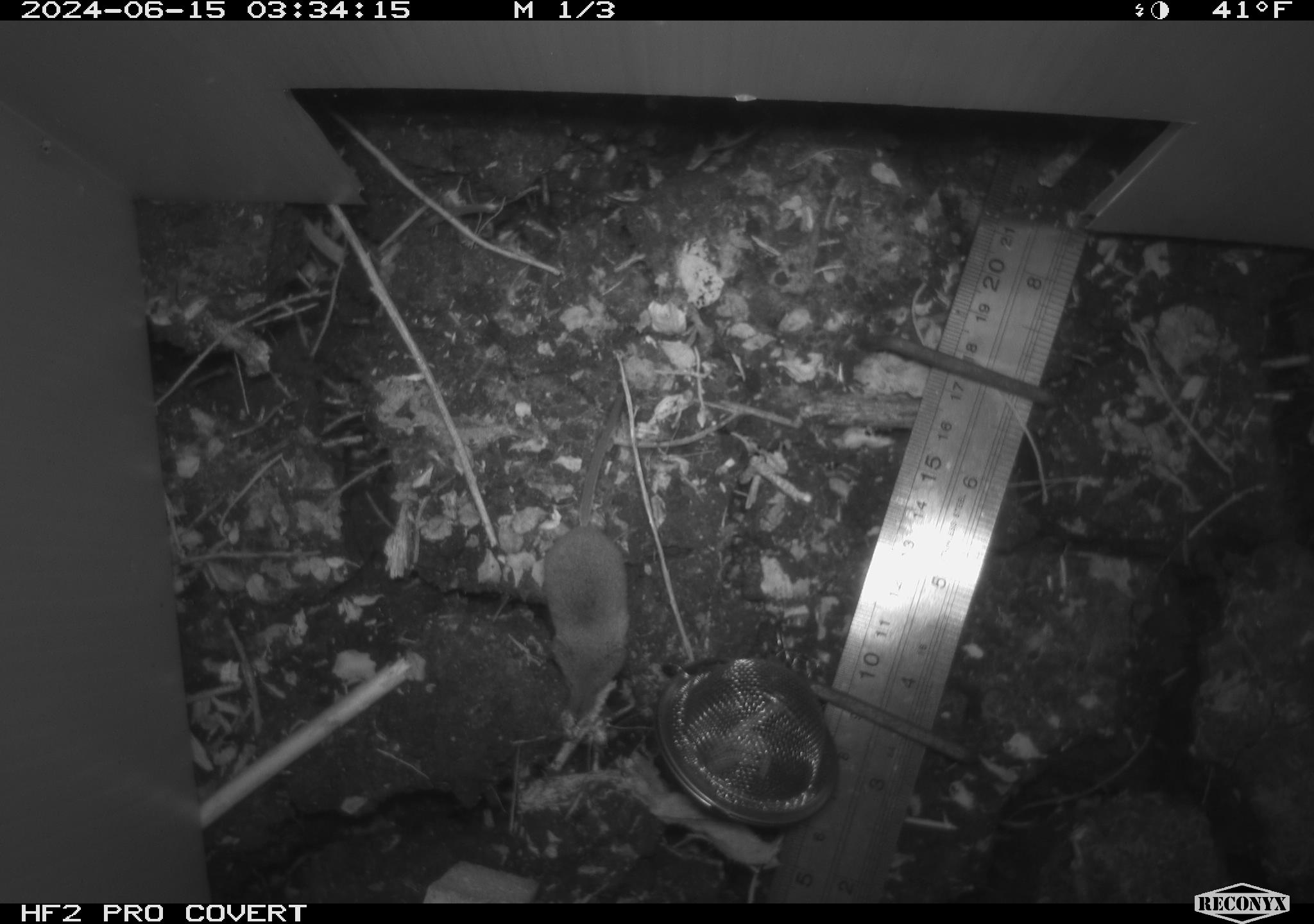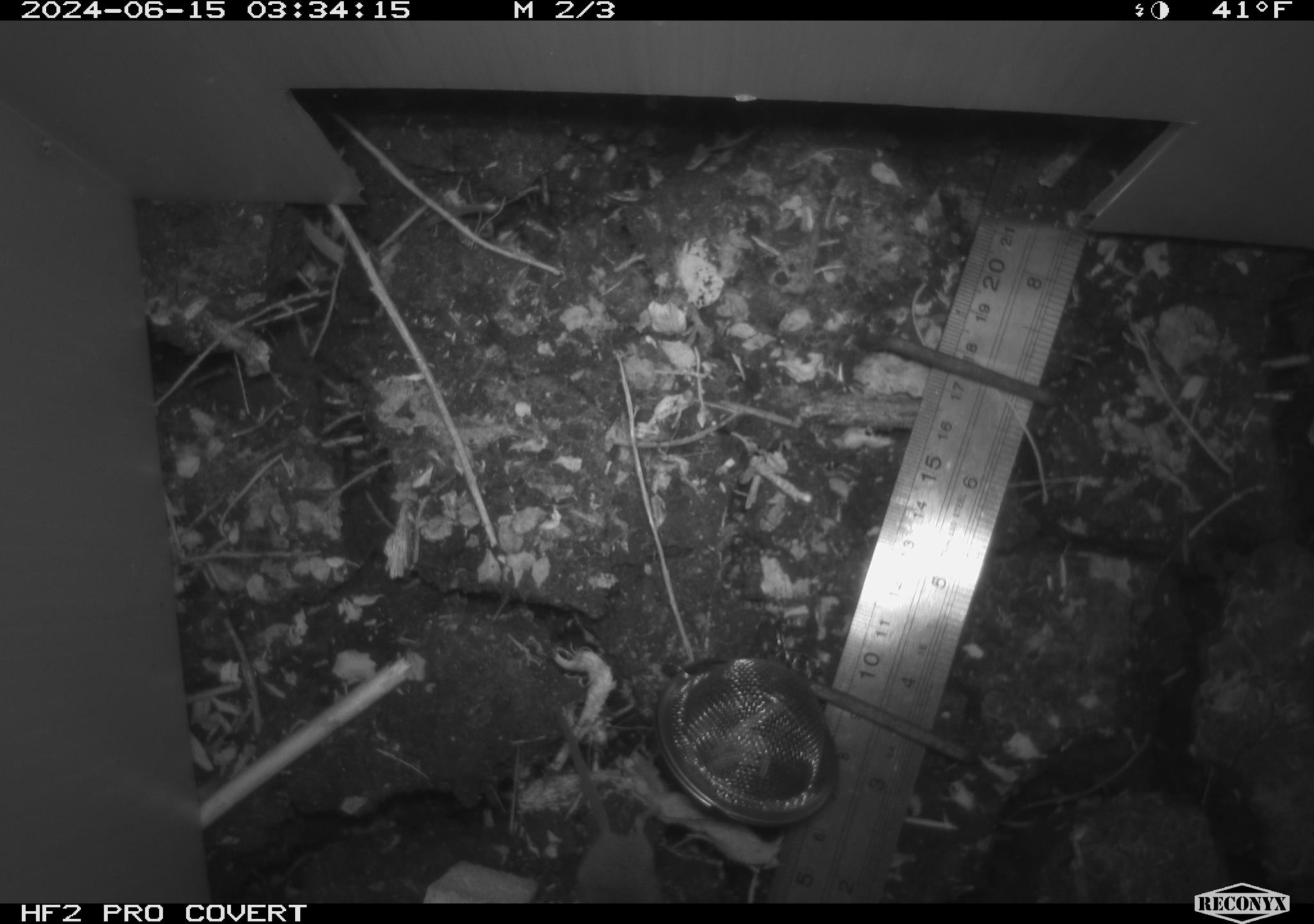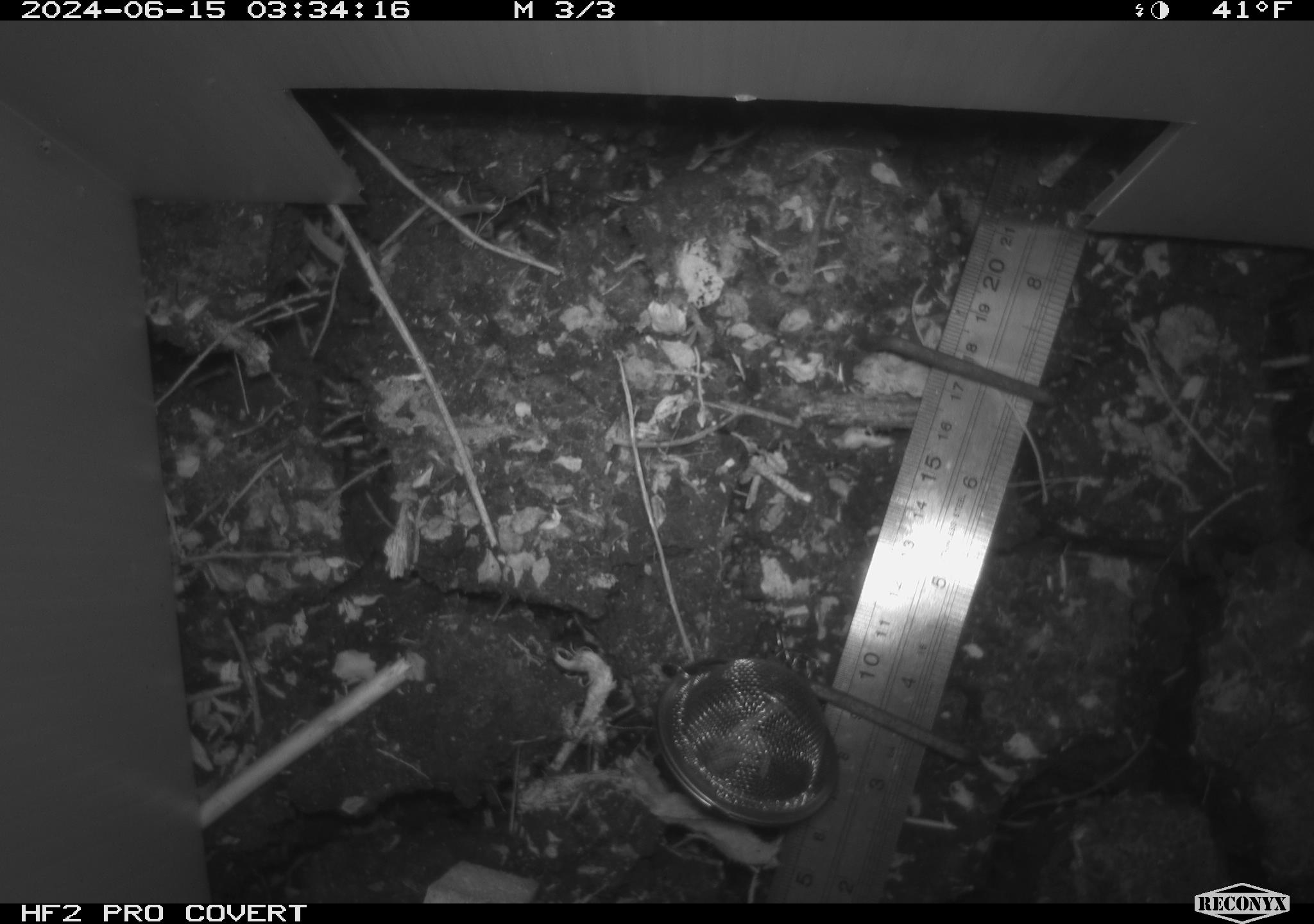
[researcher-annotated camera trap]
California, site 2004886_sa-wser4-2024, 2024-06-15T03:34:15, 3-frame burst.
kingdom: Animalia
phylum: Chordata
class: Mammalia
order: Eulipotyphla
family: Soricidae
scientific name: Soricidae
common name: shrews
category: soricidae family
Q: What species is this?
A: Soricidae family (shrews) (Soricidae).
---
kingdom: Animalia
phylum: Chordata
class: Reptilia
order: Squamata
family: Colubridae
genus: Pituophis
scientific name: Pituophis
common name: bullsnakes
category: pituophis species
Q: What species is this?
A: Pituophis species (bullsnakes) (Pituophis).